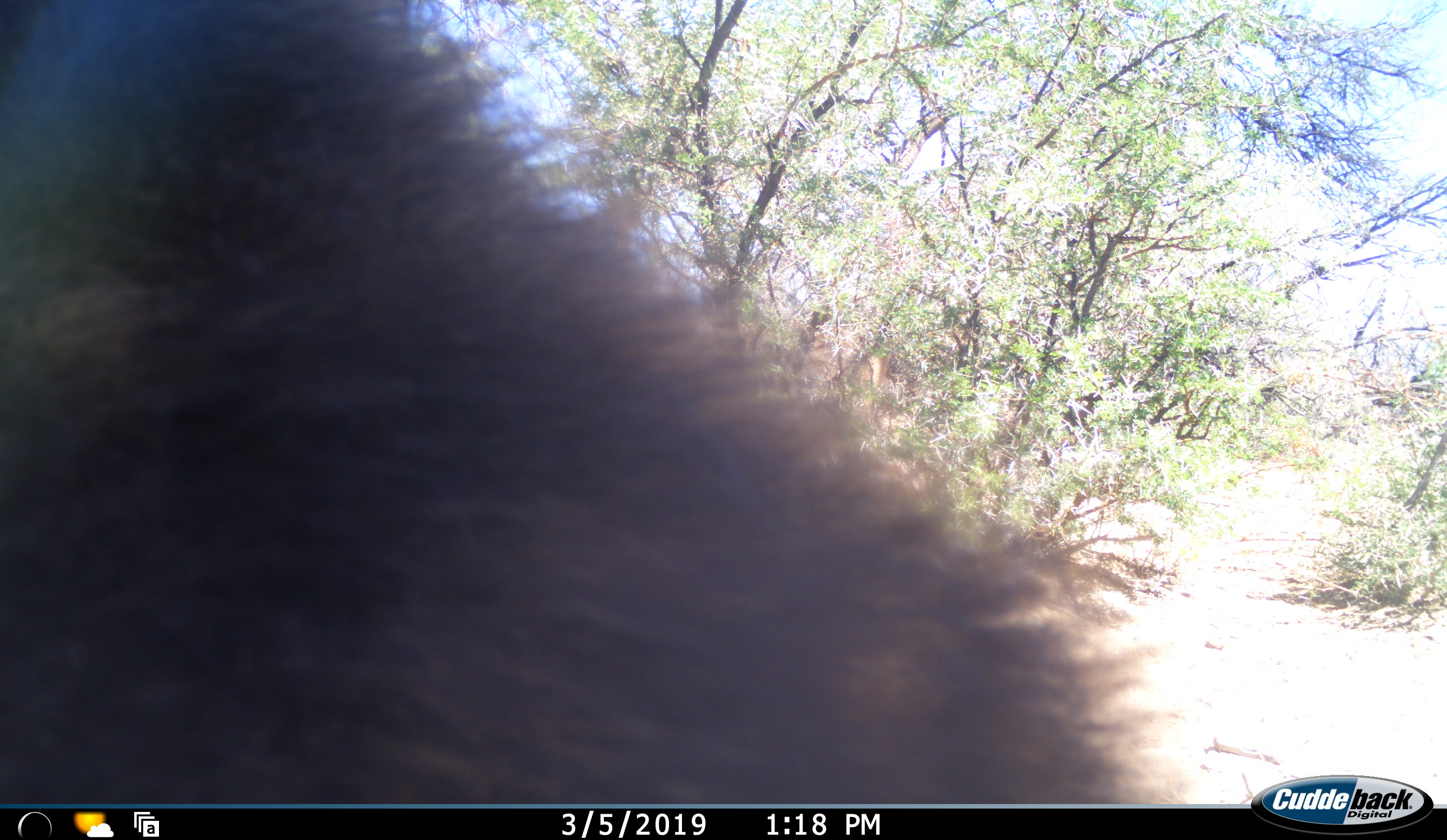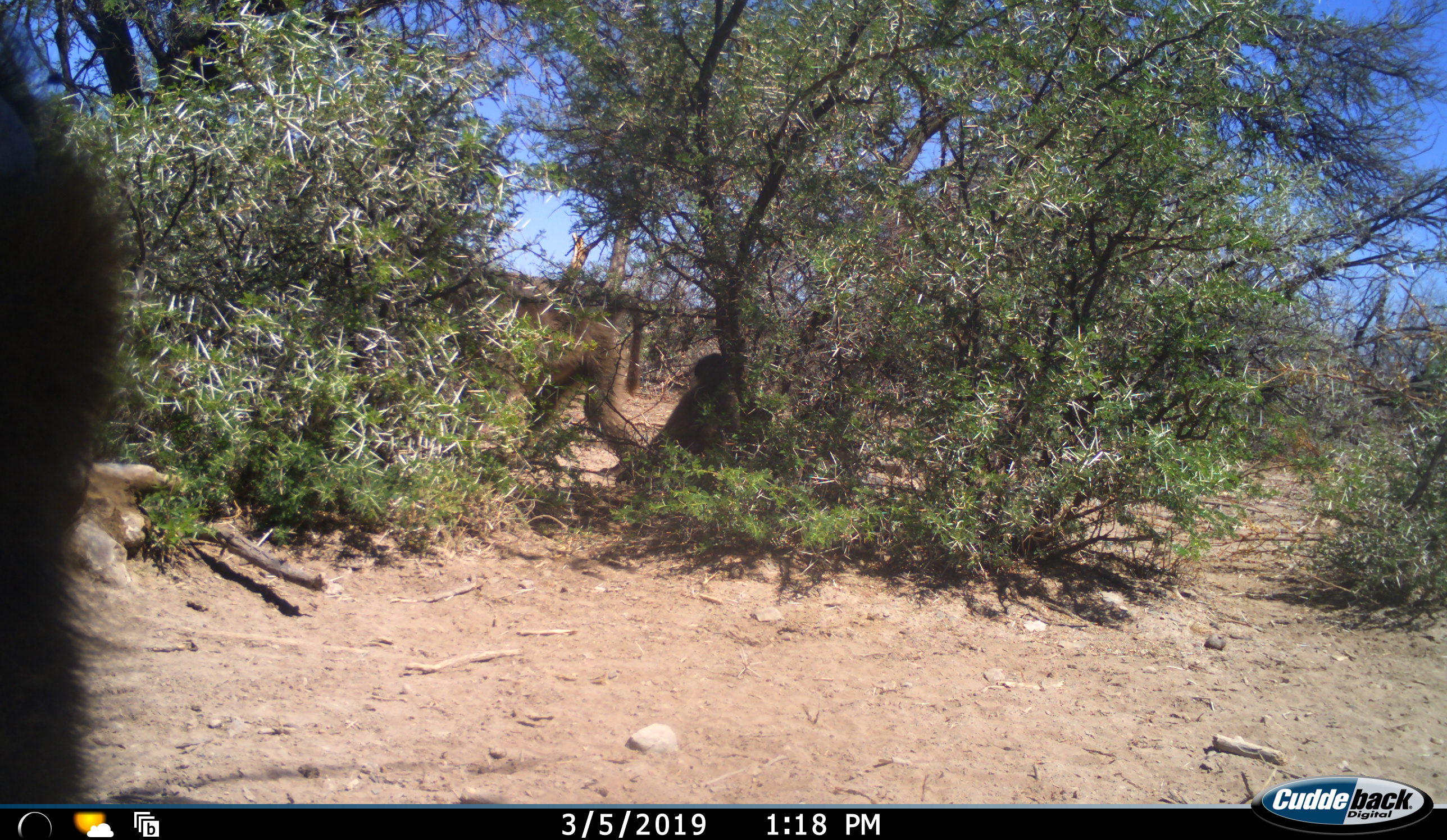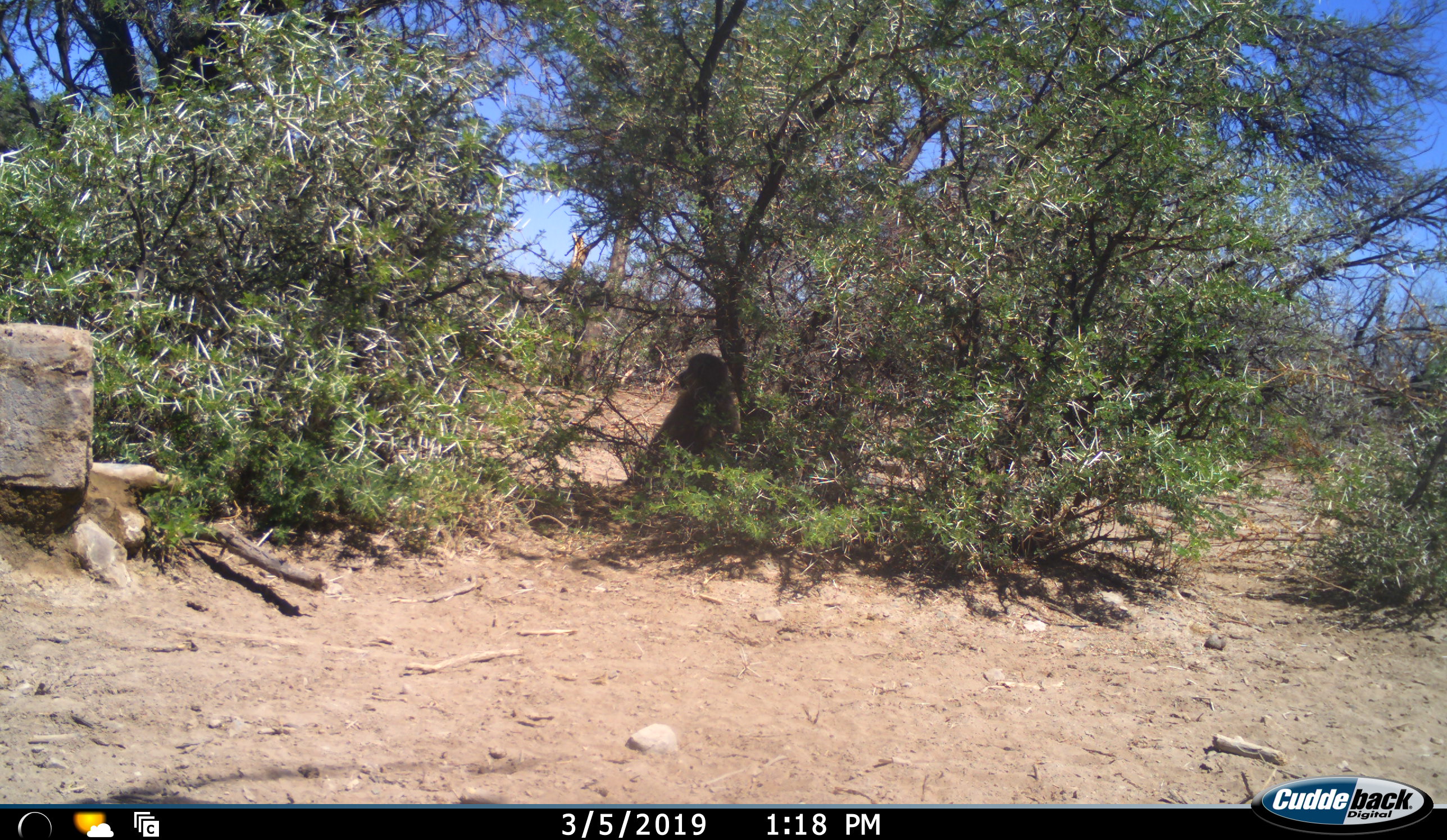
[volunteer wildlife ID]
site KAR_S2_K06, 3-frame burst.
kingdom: Animalia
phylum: Chordata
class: Mammalia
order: Primates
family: Cercopithecidae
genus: Papio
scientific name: Papio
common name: baboon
Baboon (Papio), count 3. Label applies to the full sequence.